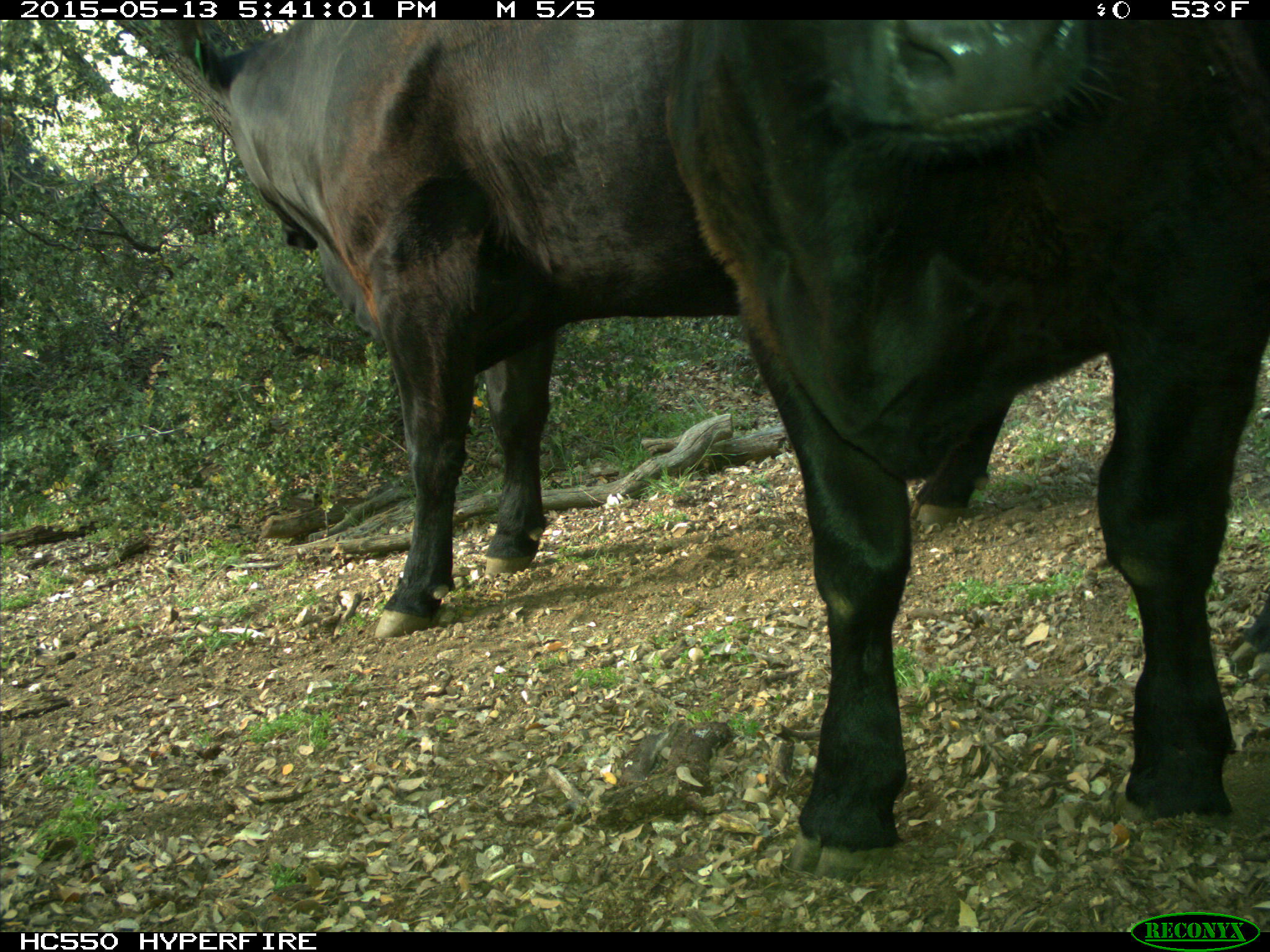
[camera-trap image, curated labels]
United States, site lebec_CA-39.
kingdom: Animalia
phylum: Chordata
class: Mammalia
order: Artiodactyla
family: Bovidae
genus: Bos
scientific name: Bos taurus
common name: domestic cow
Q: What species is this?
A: Bos taurus (domestic cow).